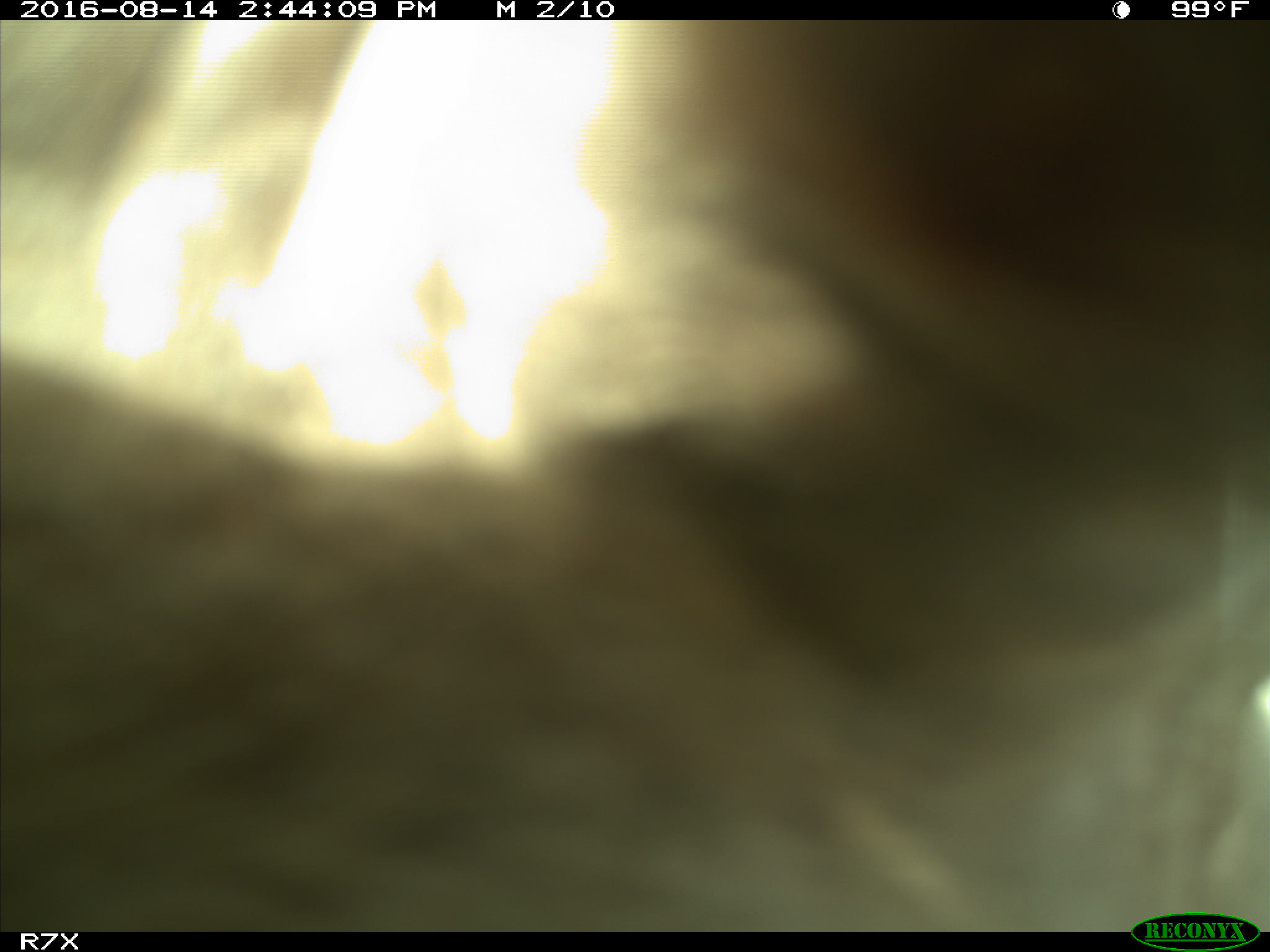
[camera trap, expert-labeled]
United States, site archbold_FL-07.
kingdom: Animalia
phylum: Chordata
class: Mammalia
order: Artiodactyla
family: Bovidae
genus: Bos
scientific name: Bos taurus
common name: domestic cow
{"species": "Bos taurus (domestic cow)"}